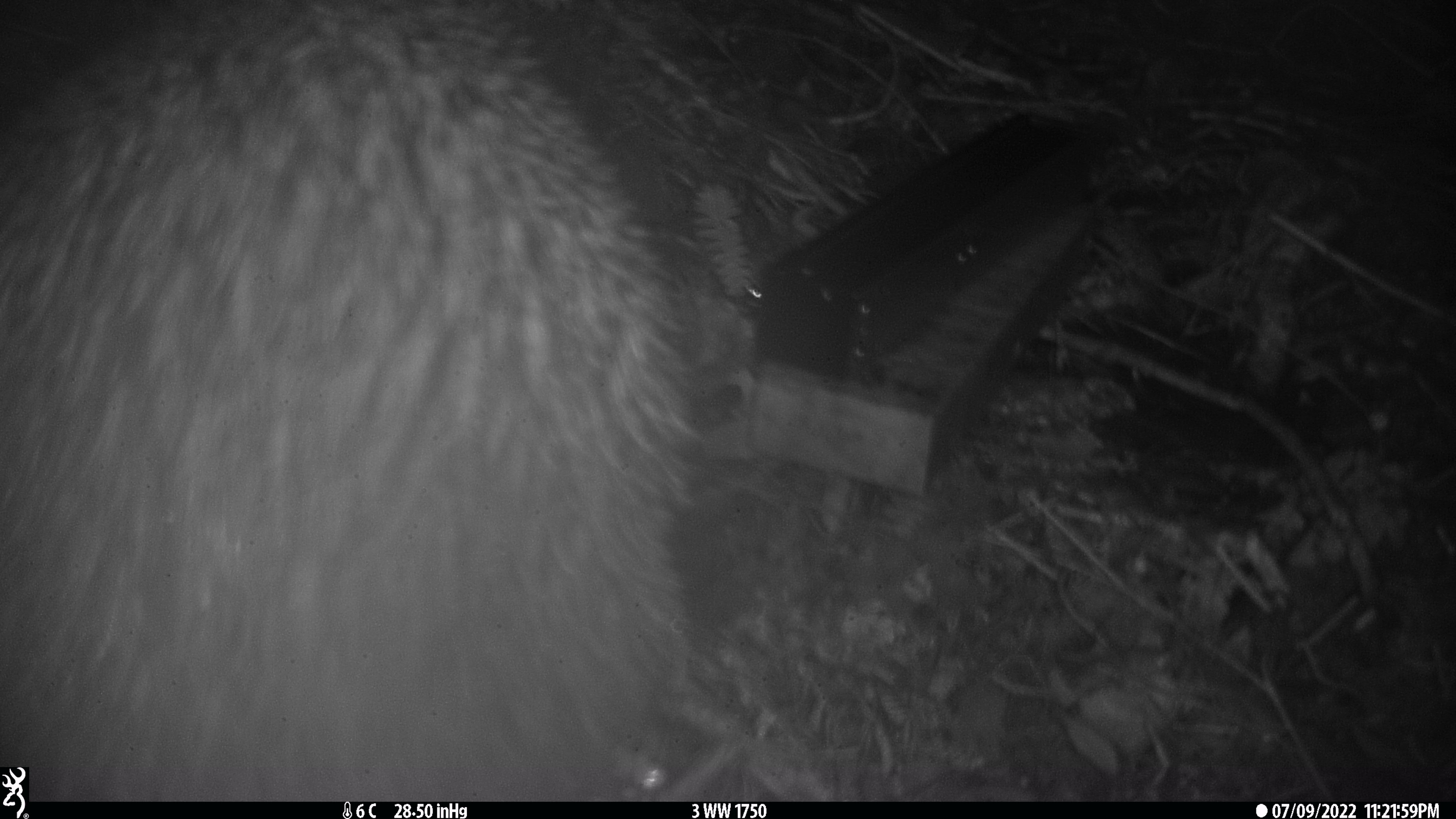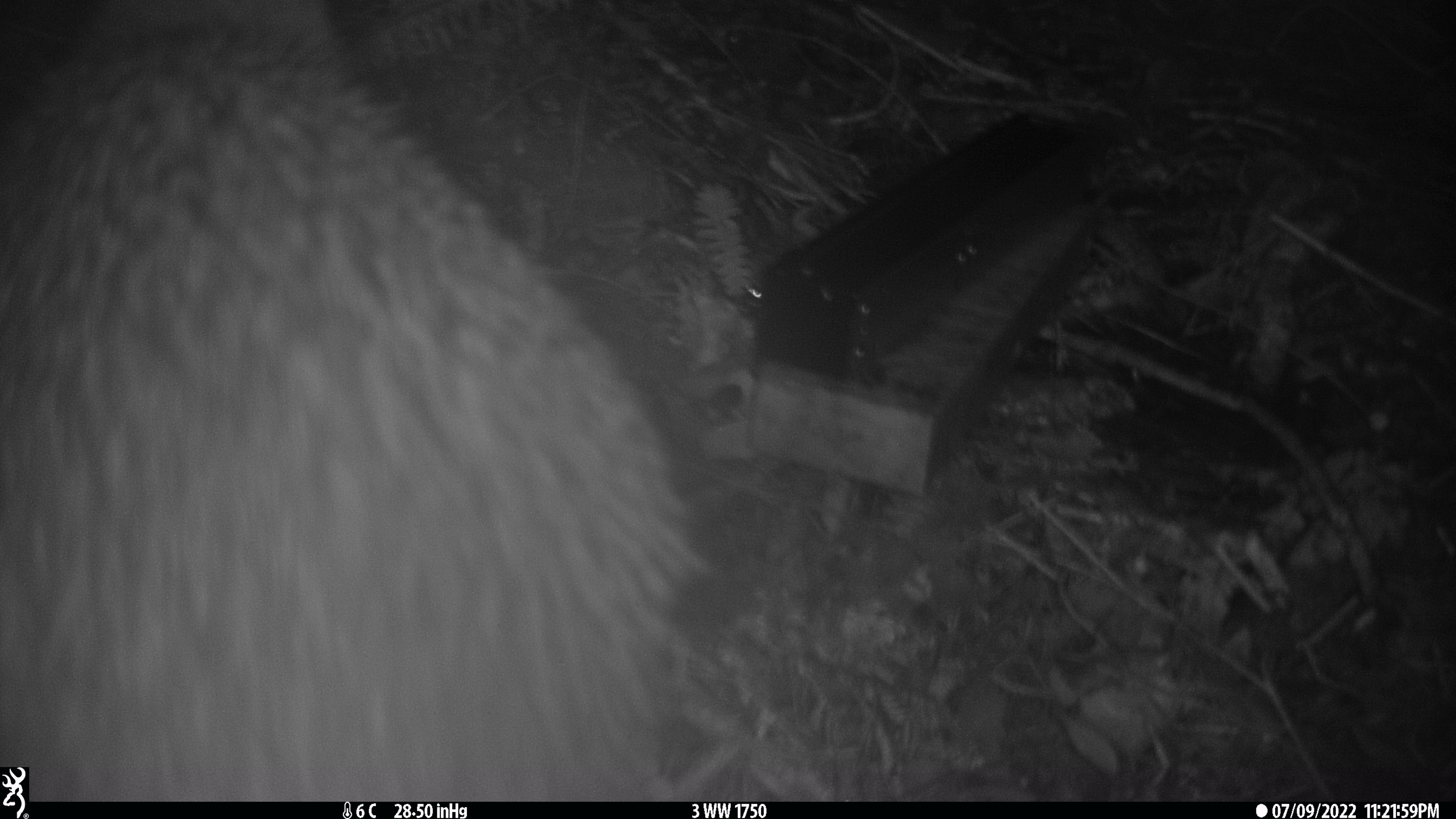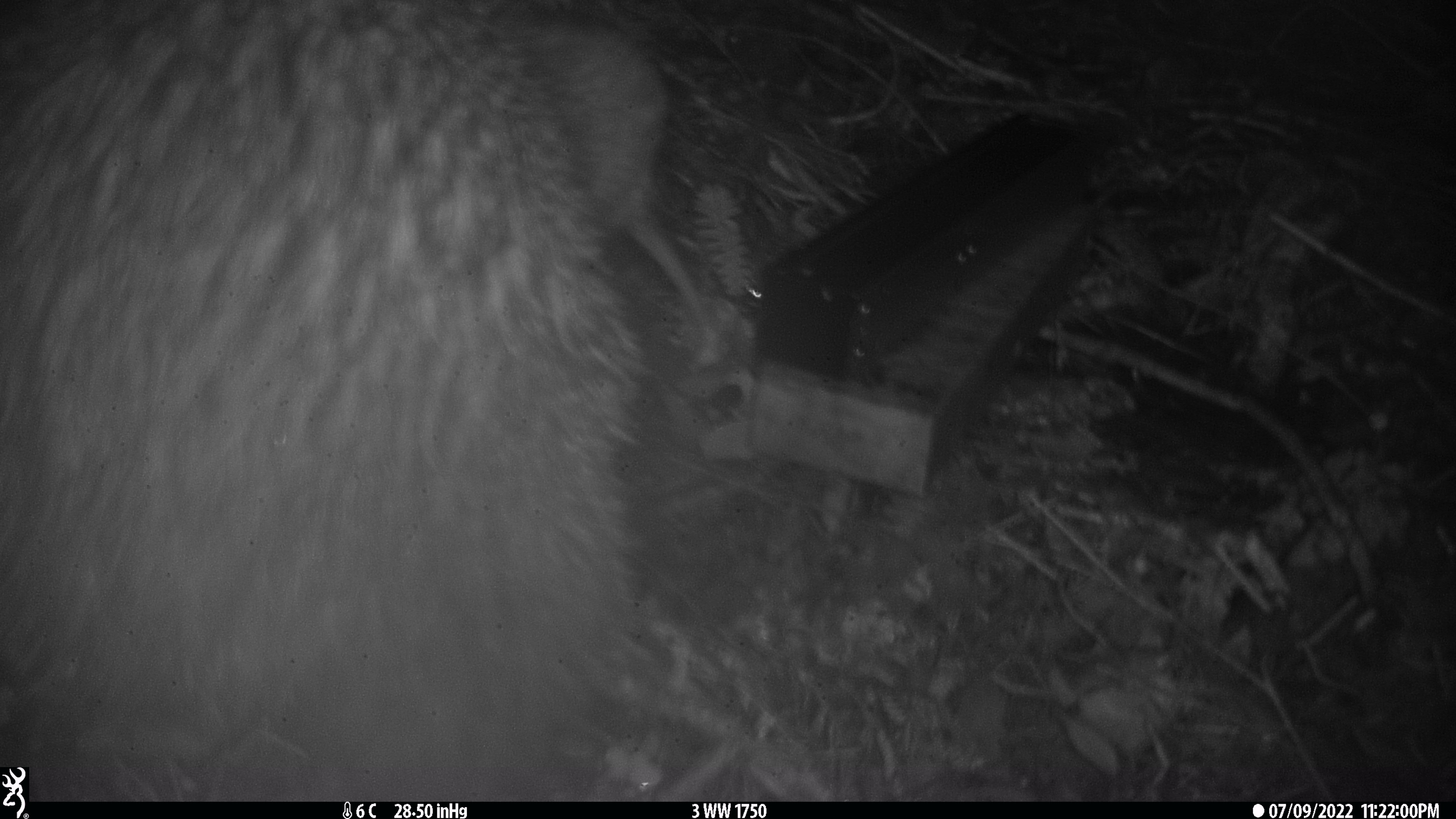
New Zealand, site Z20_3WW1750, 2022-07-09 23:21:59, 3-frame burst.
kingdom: Animalia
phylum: Chordata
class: Aves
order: Apterygiformes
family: Apterygidae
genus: Apteryx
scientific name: Apteryx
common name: kiwi